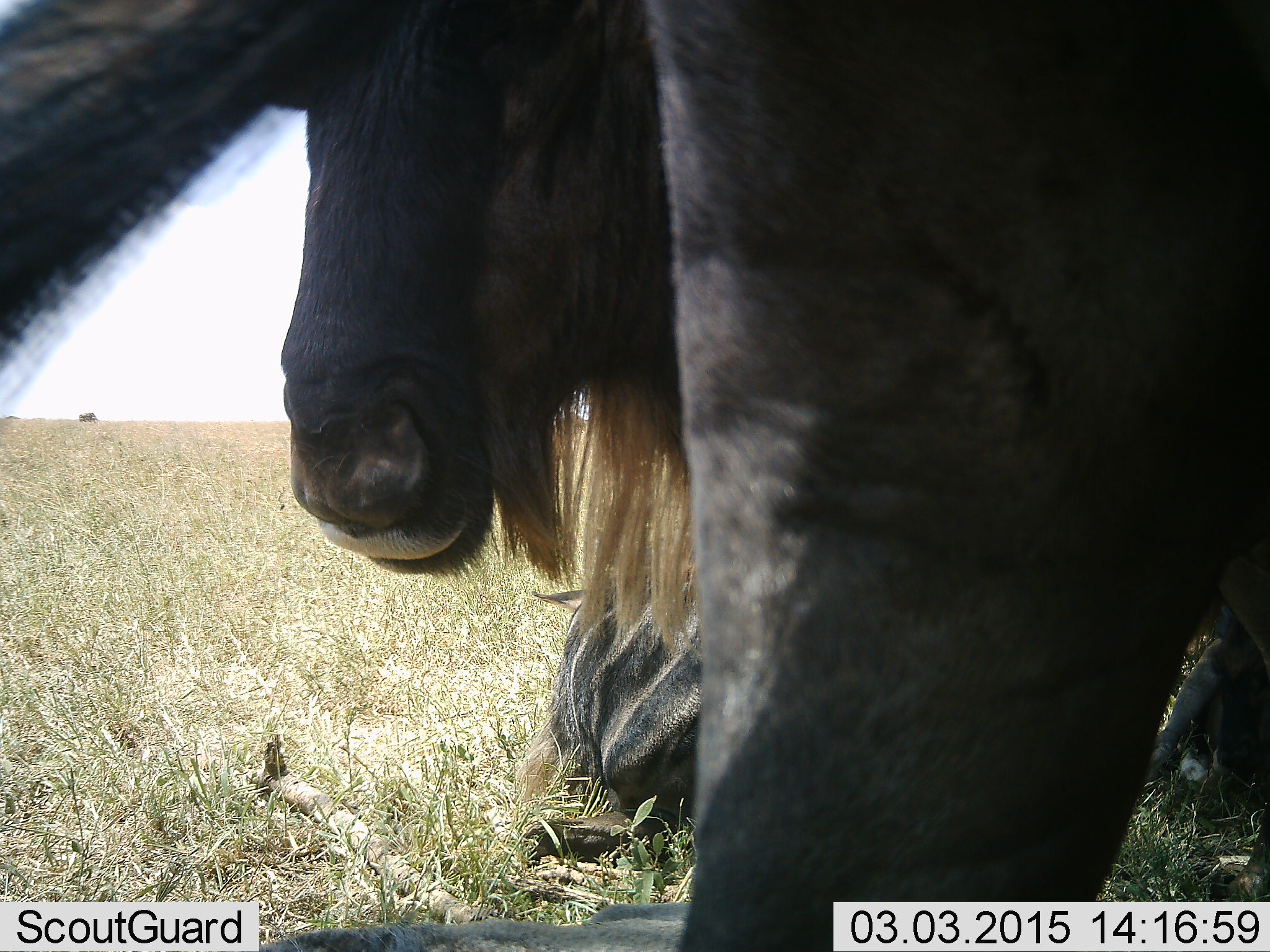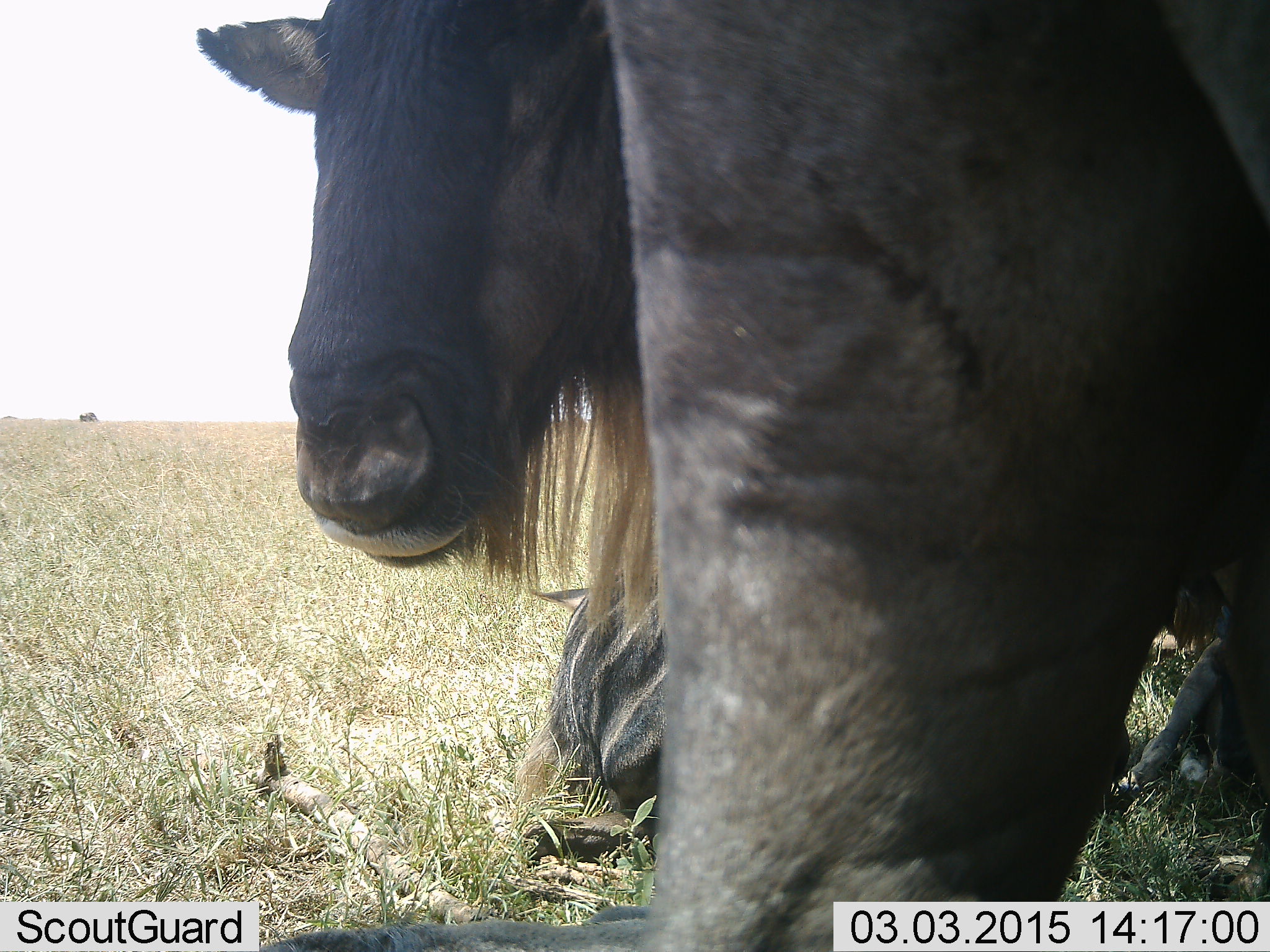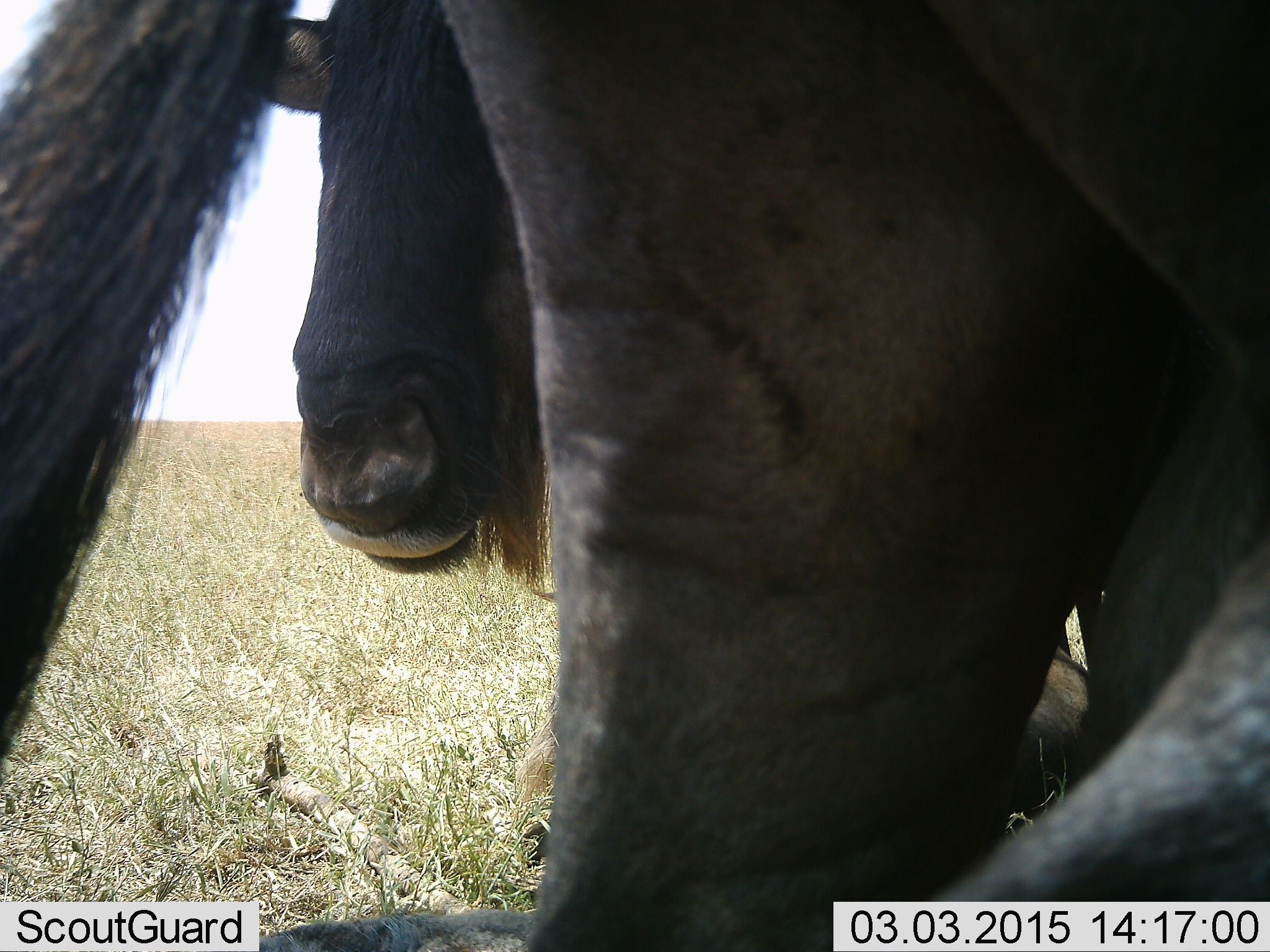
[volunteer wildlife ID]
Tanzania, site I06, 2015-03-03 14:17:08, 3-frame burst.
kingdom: Animalia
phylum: Chordata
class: Mammalia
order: Artiodactyla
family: Bovidae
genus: Connochaetes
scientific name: Connochaetes taurinus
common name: blue wildebeest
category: wildebeest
Wildebeest (blue wildebeest) (Connochaetes taurinus), count 3. Behavior (volunteer vote fractions): standing 80%, resting 60%, moving 20%, interacting 10%. Young present (vote fraction): 10%. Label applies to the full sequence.